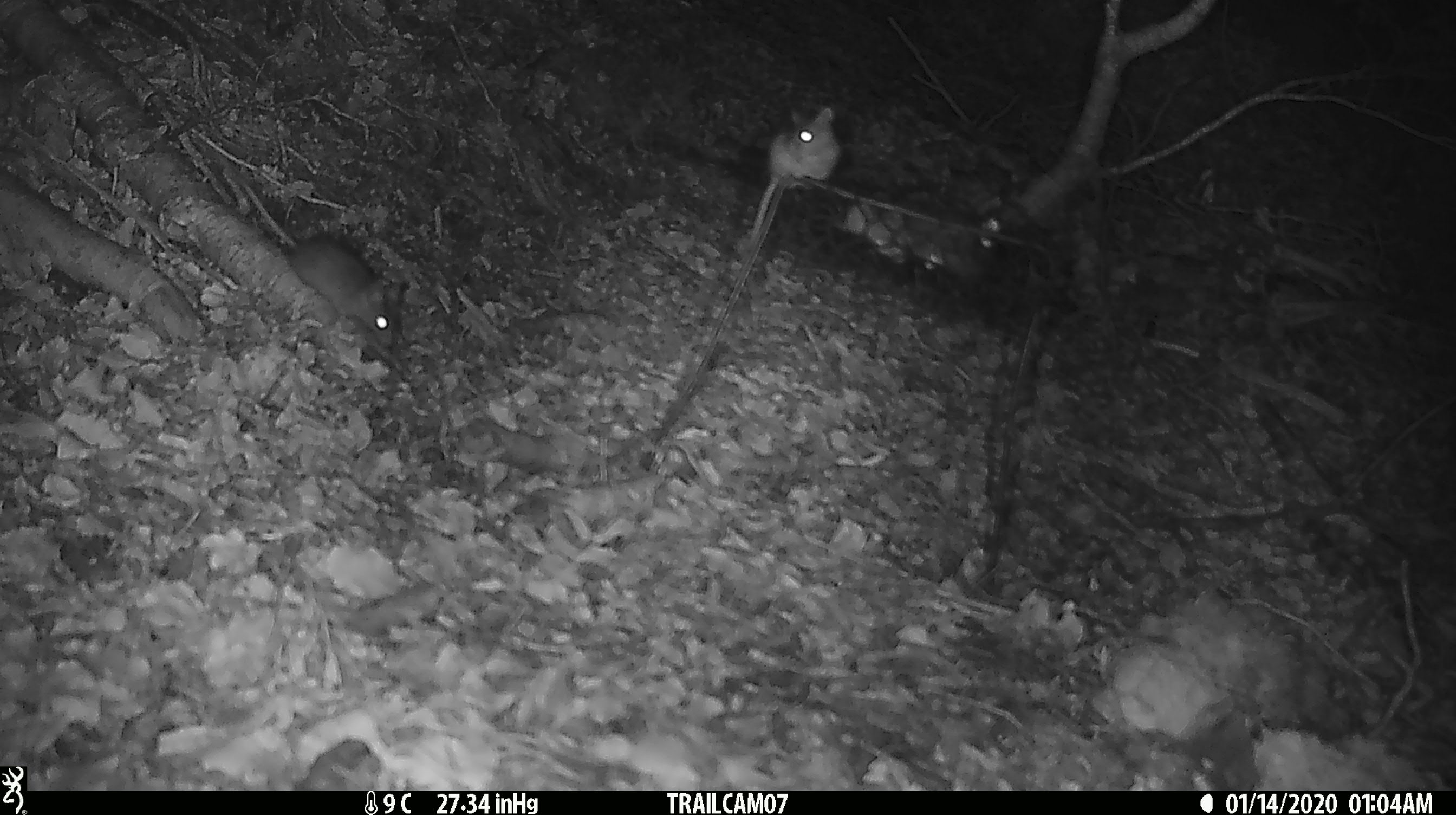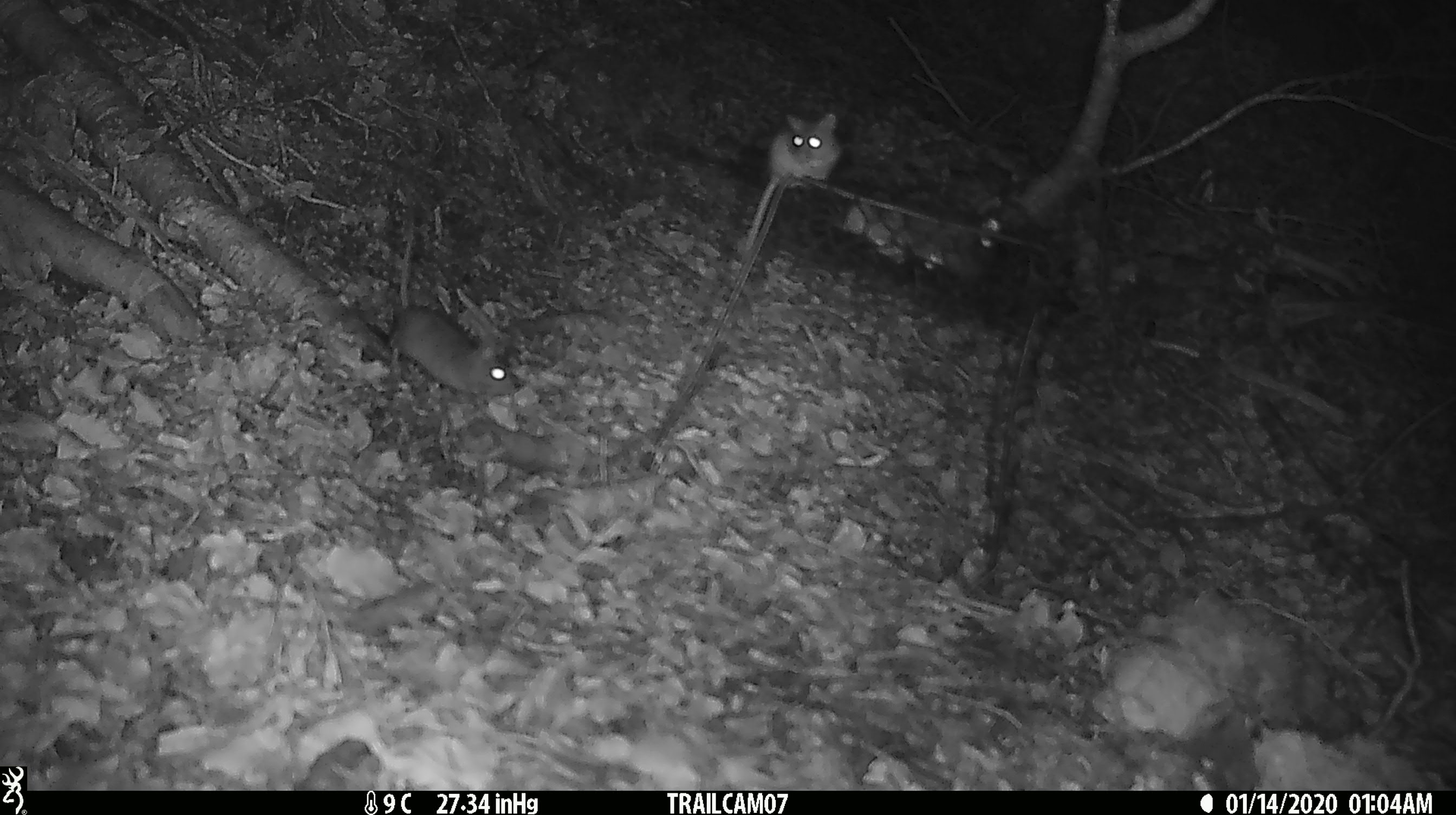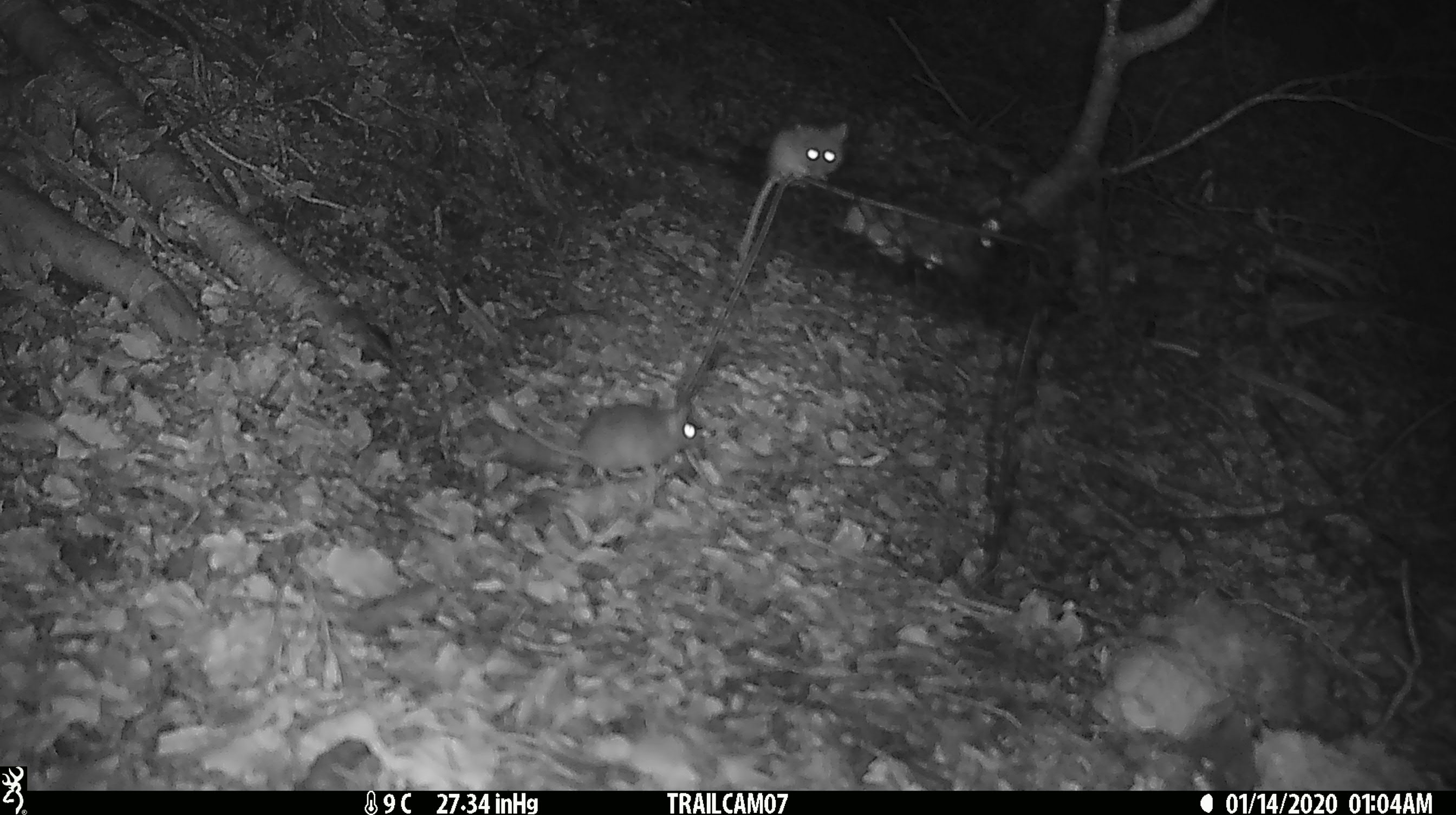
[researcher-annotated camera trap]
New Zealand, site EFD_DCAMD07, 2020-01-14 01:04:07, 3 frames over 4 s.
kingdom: Animalia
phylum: Chordata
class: Mammalia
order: Rodentia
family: Muridae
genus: Mus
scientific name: Mus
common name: mouse